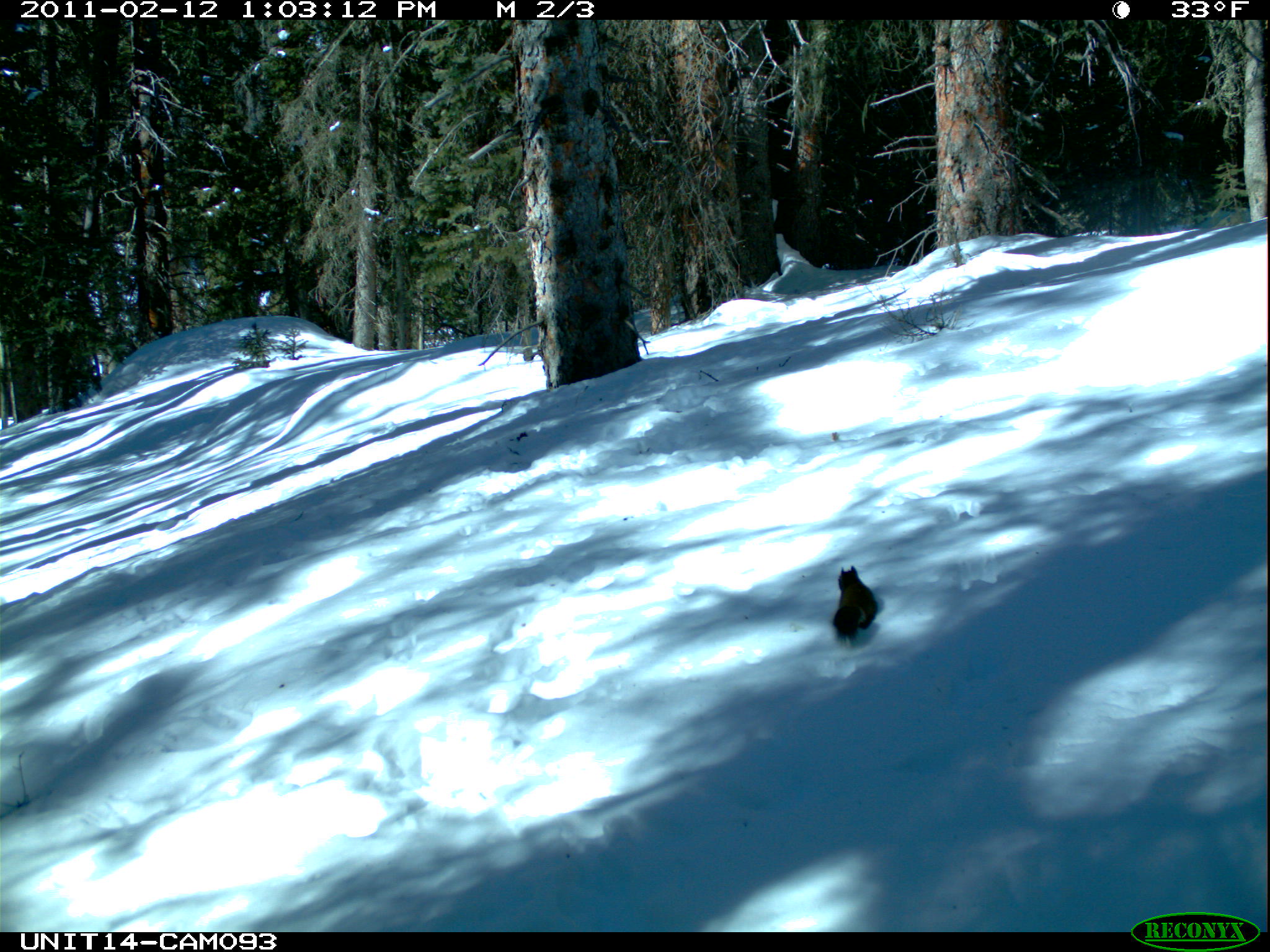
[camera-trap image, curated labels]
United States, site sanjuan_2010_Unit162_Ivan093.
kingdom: Animalia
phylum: Chordata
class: Mammalia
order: Rodentia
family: Sciuridae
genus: Tamiasciurus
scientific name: Tamiasciurus hudsonicus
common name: american red squirrel